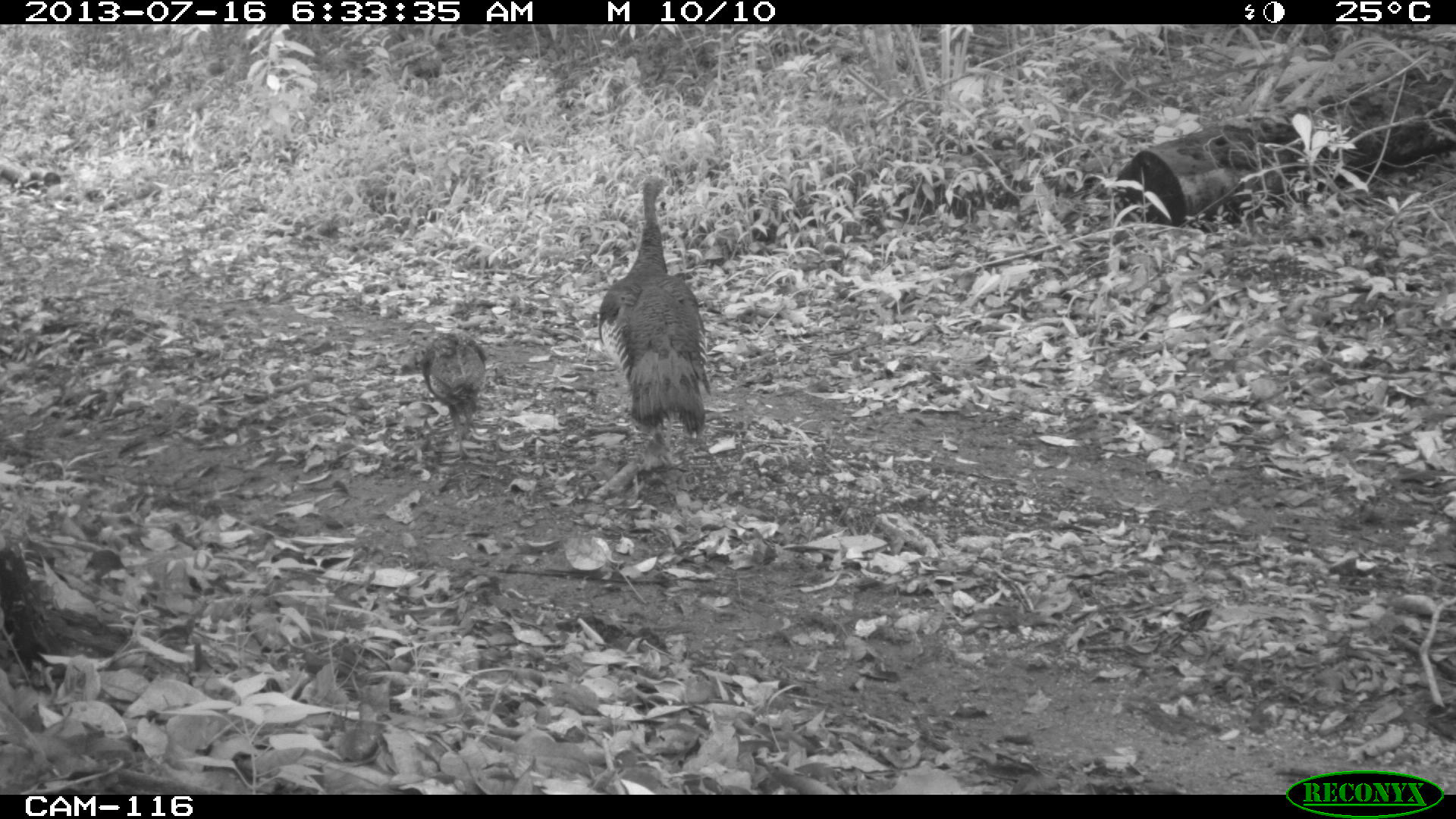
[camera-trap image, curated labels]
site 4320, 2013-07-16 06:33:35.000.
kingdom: Animalia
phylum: Chordata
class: Aves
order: Galliformes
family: Phasianidae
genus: Meleagris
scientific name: Meleagris ocellata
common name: ocellated turkey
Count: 4.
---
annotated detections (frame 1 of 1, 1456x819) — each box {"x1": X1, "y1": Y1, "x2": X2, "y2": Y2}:
meleagris ocellata: {"x1": 597, "y1": 173, "x2": 709, "y2": 469}; {"x1": 420, "y1": 333, "x2": 487, "y2": 459}